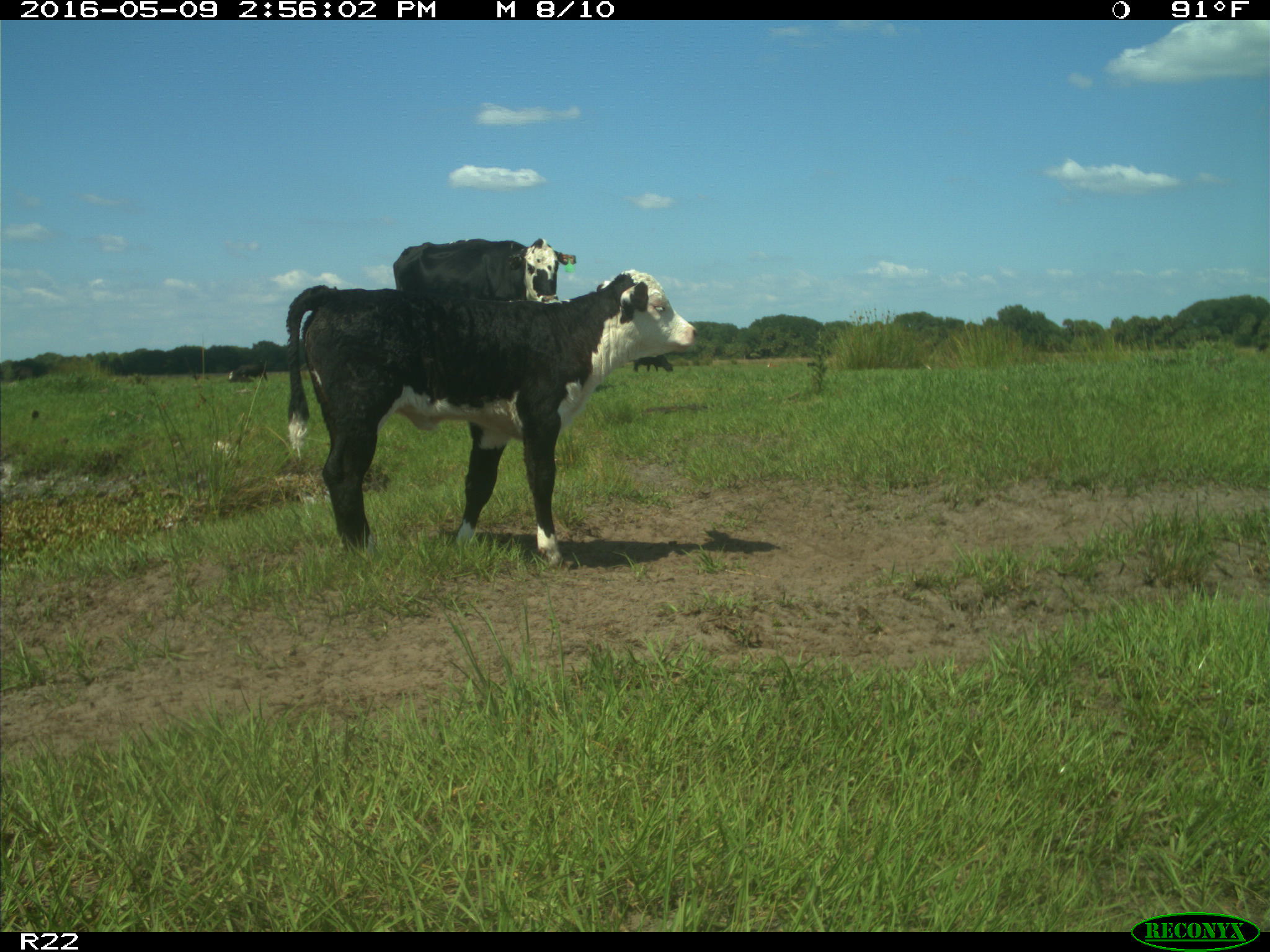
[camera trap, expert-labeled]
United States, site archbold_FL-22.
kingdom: Animalia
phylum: Chordata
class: Mammalia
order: Artiodactyla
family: Bovidae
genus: Bos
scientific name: Bos taurus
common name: domestic cow